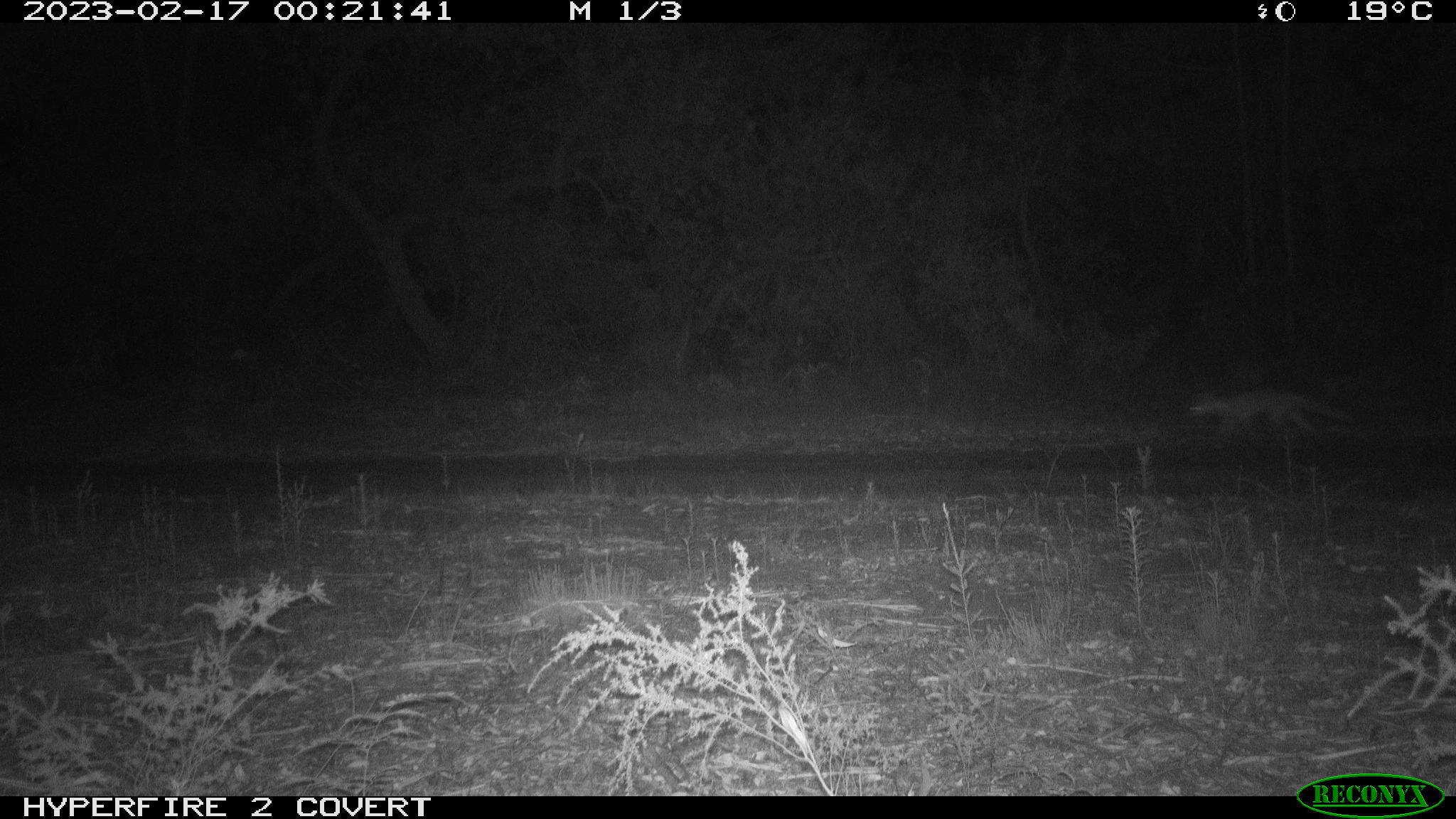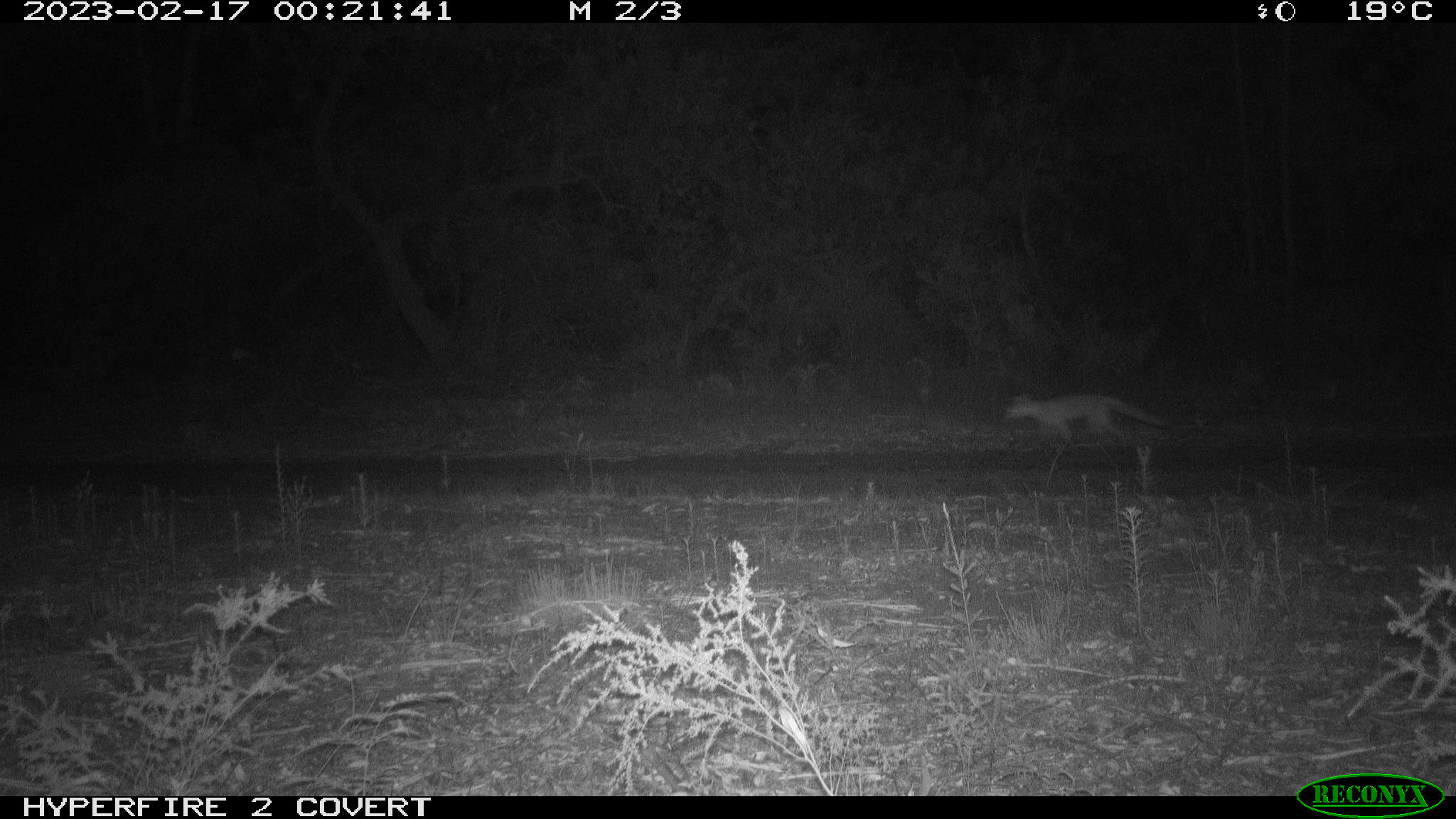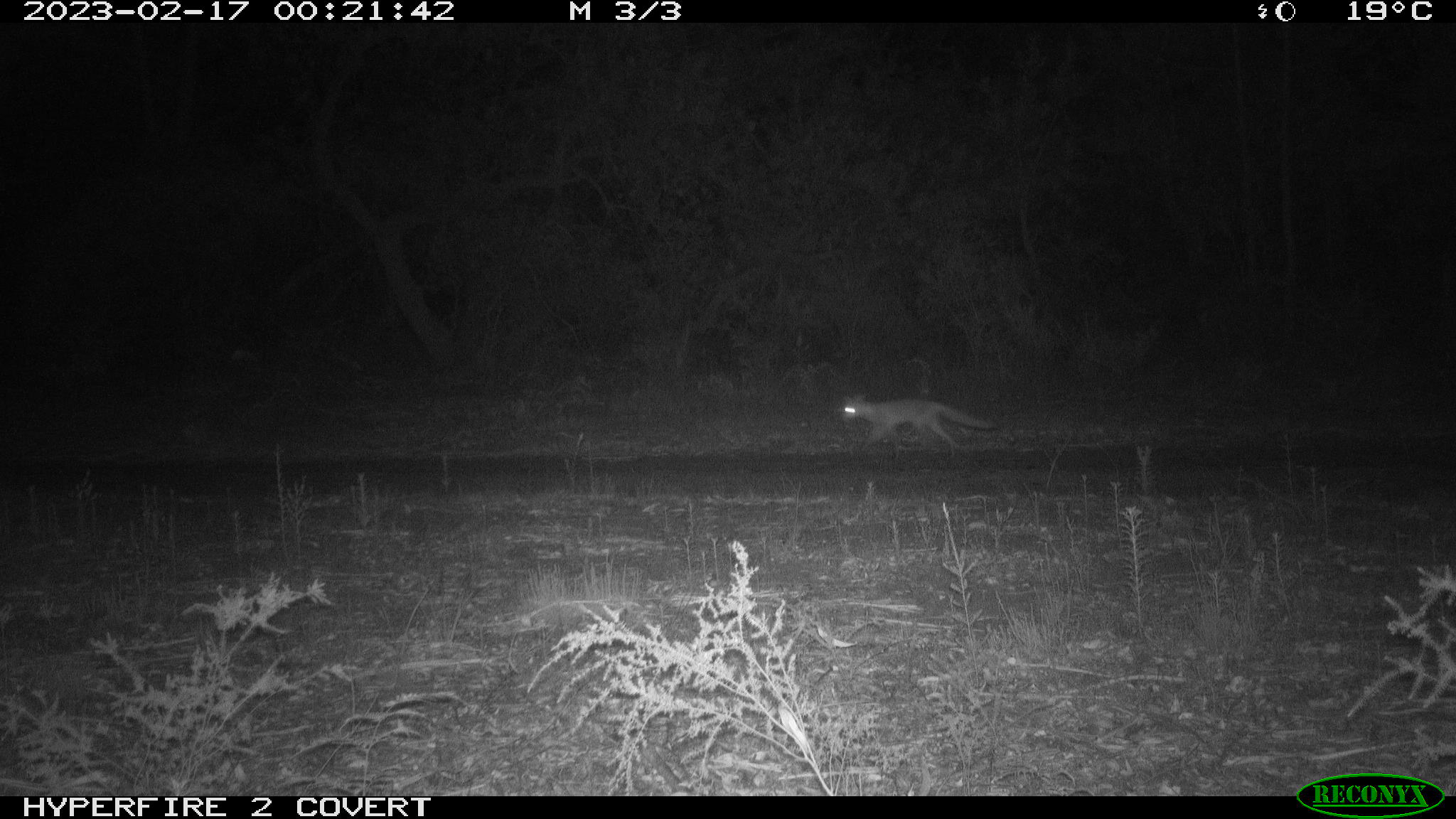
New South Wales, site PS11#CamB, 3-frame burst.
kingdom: Animalia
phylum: Chordata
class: Mammalia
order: Carnivora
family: Canidae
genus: Vulpes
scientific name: Vulpes vulpes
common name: red fox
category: fox